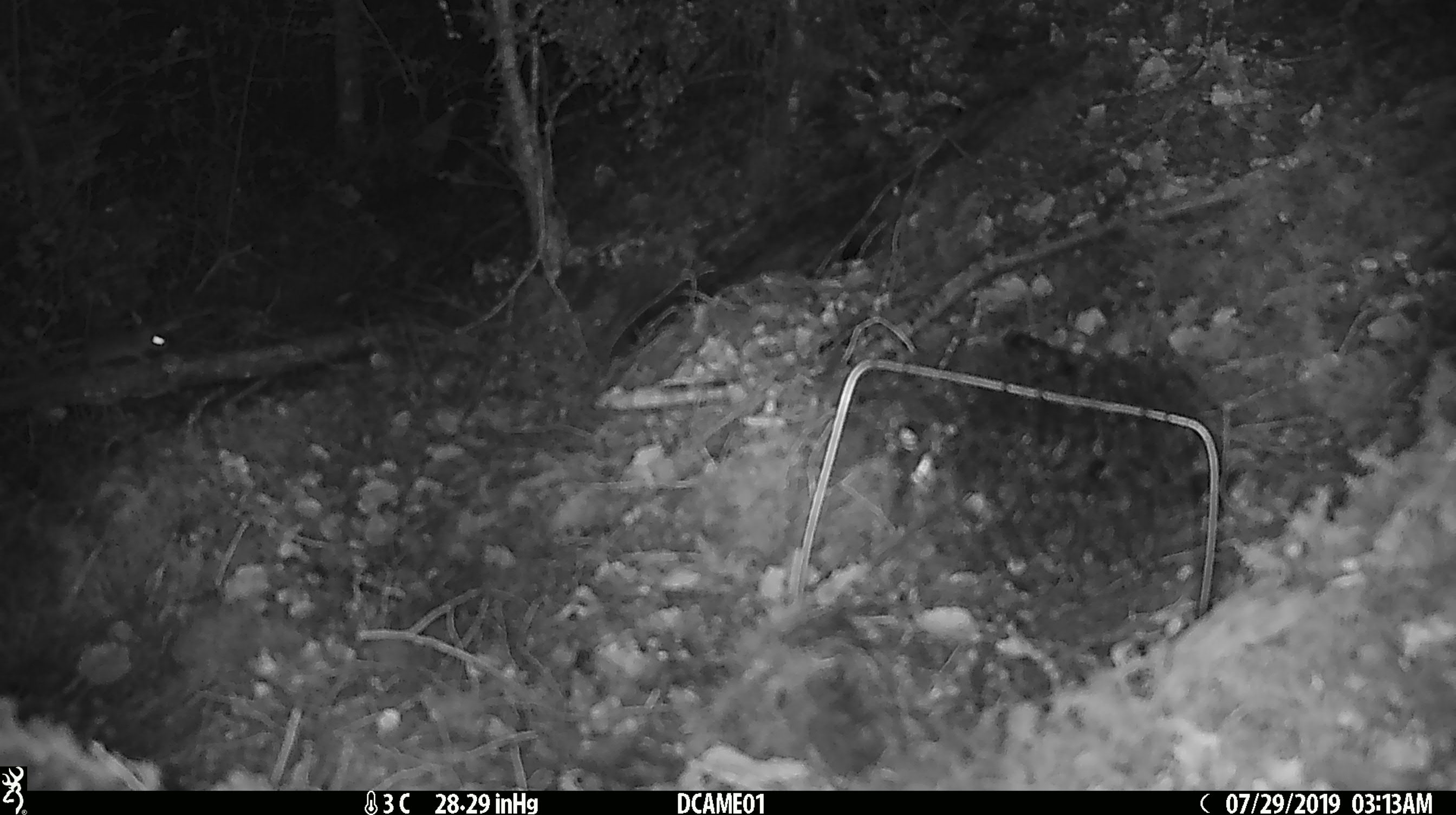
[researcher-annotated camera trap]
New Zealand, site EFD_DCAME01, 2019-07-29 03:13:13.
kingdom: Animalia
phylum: Chordata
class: Mammalia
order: Rodentia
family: Muridae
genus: Mus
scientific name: Mus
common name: mouse